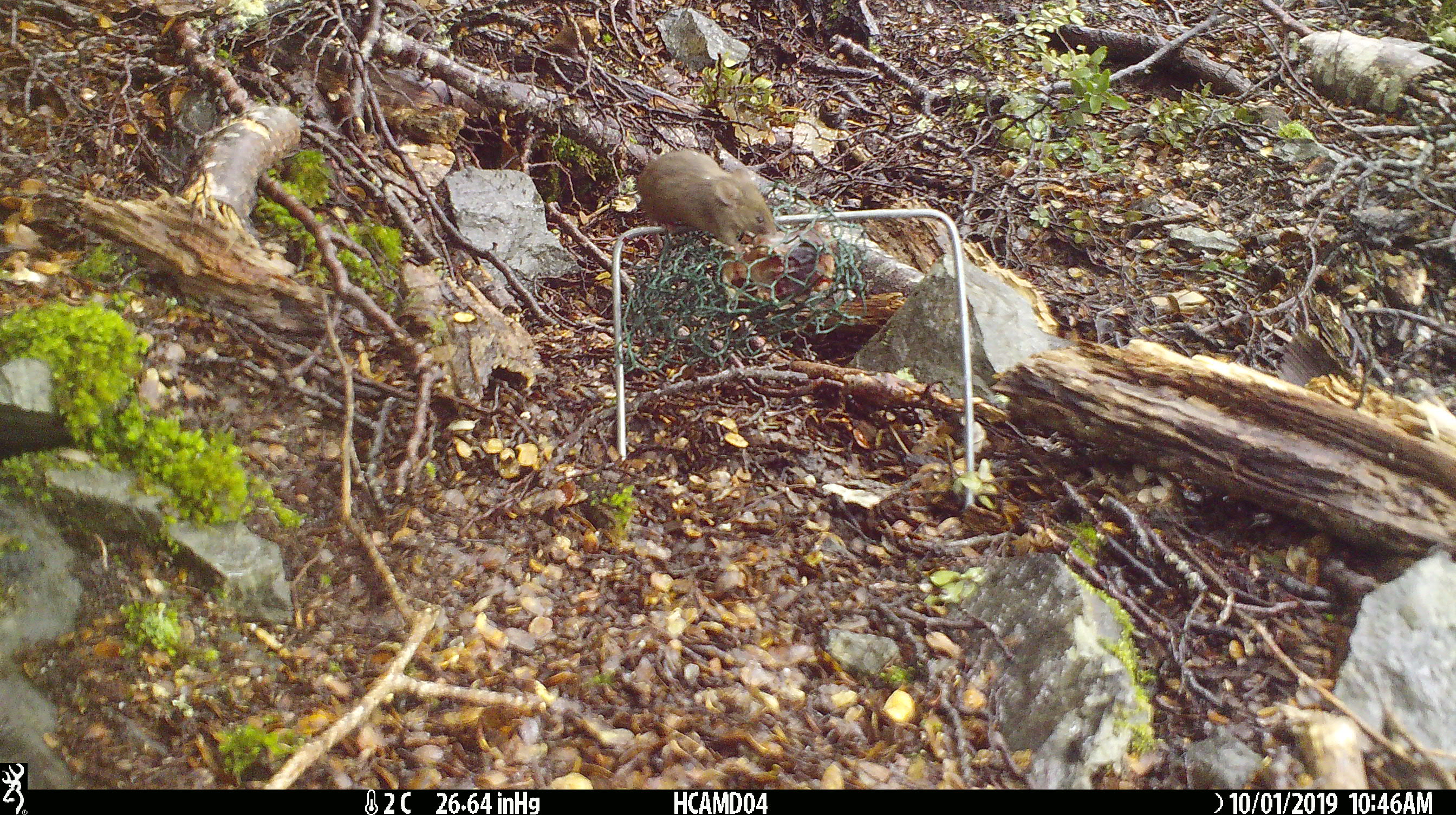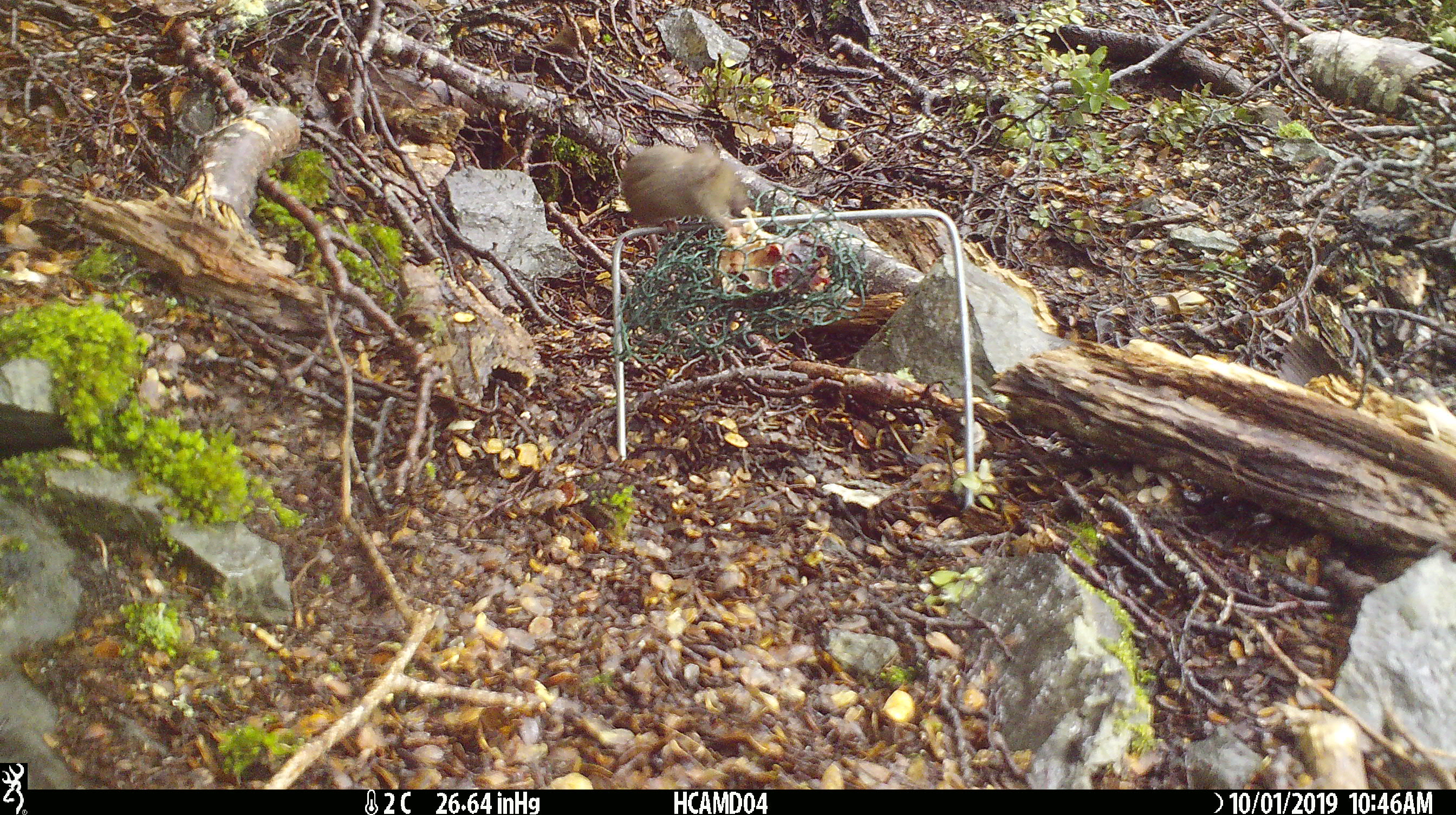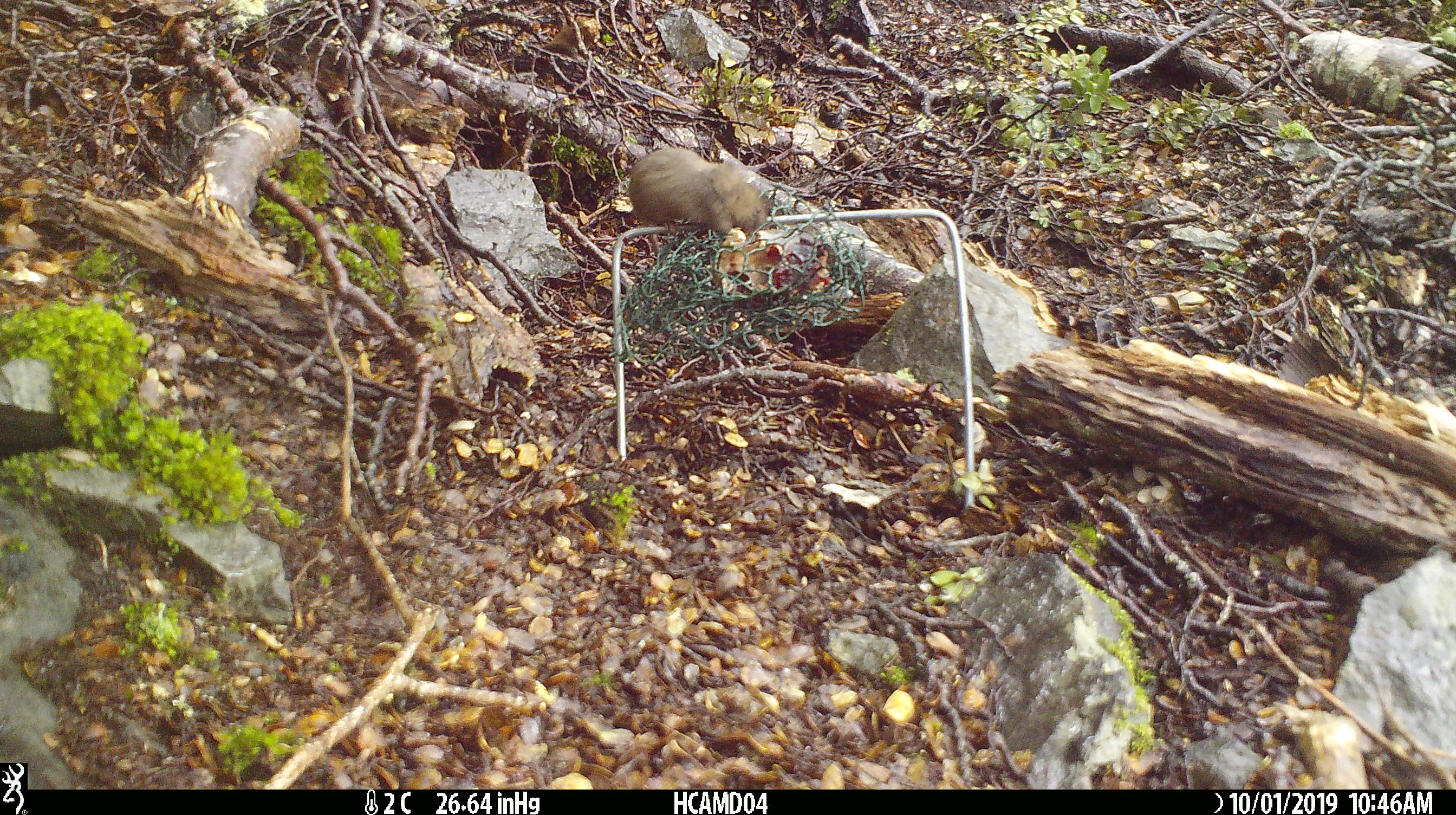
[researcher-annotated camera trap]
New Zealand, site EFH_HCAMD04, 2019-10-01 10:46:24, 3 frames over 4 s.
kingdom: Animalia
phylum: Chordata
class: Mammalia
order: Rodentia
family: Muridae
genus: Mus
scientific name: Mus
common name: mouse